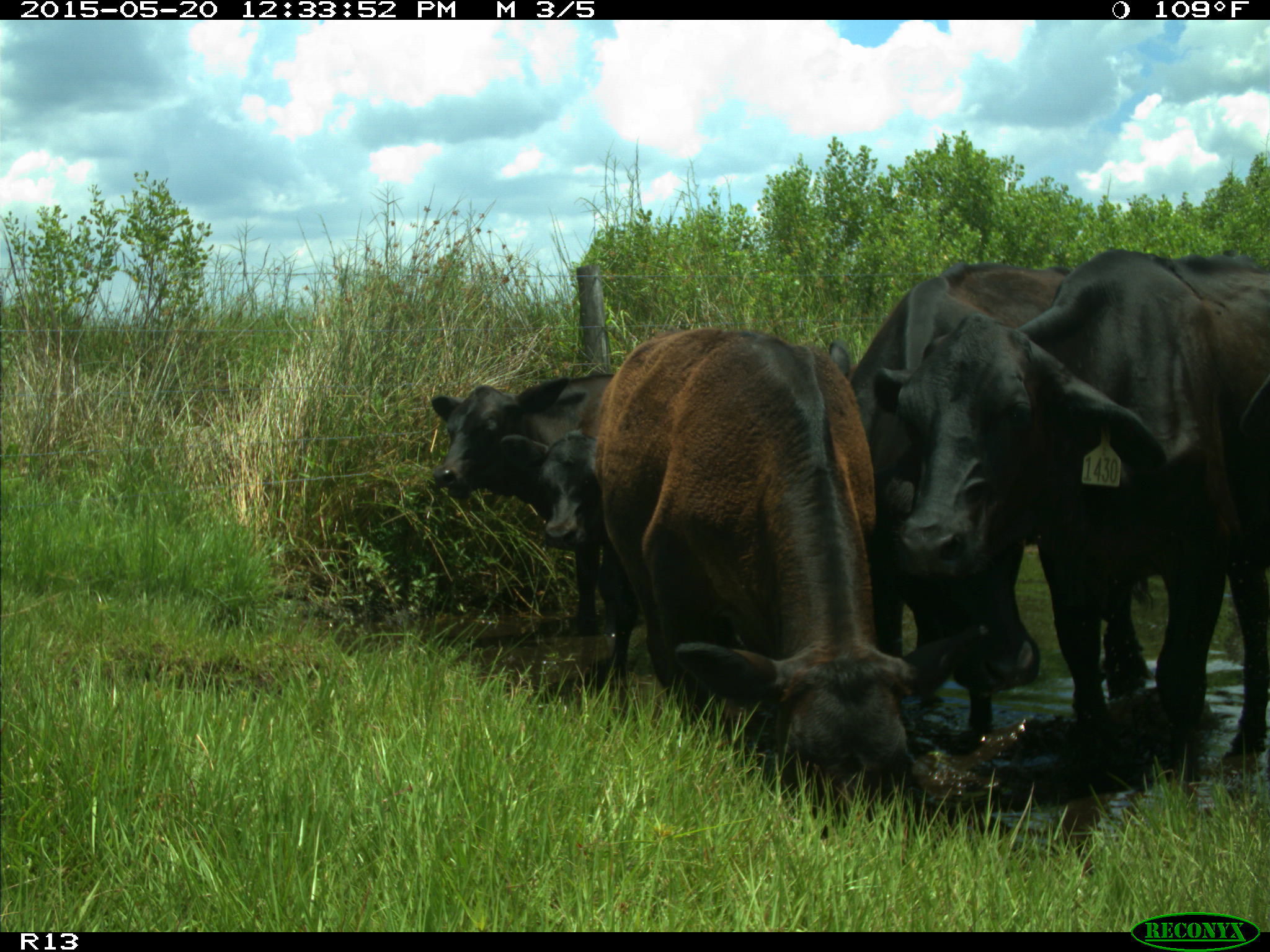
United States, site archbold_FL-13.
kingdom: Animalia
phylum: Chordata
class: Mammalia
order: Artiodactyla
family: Bovidae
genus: Bos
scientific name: Bos taurus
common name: domestic cow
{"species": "Bos taurus (domestic cow)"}